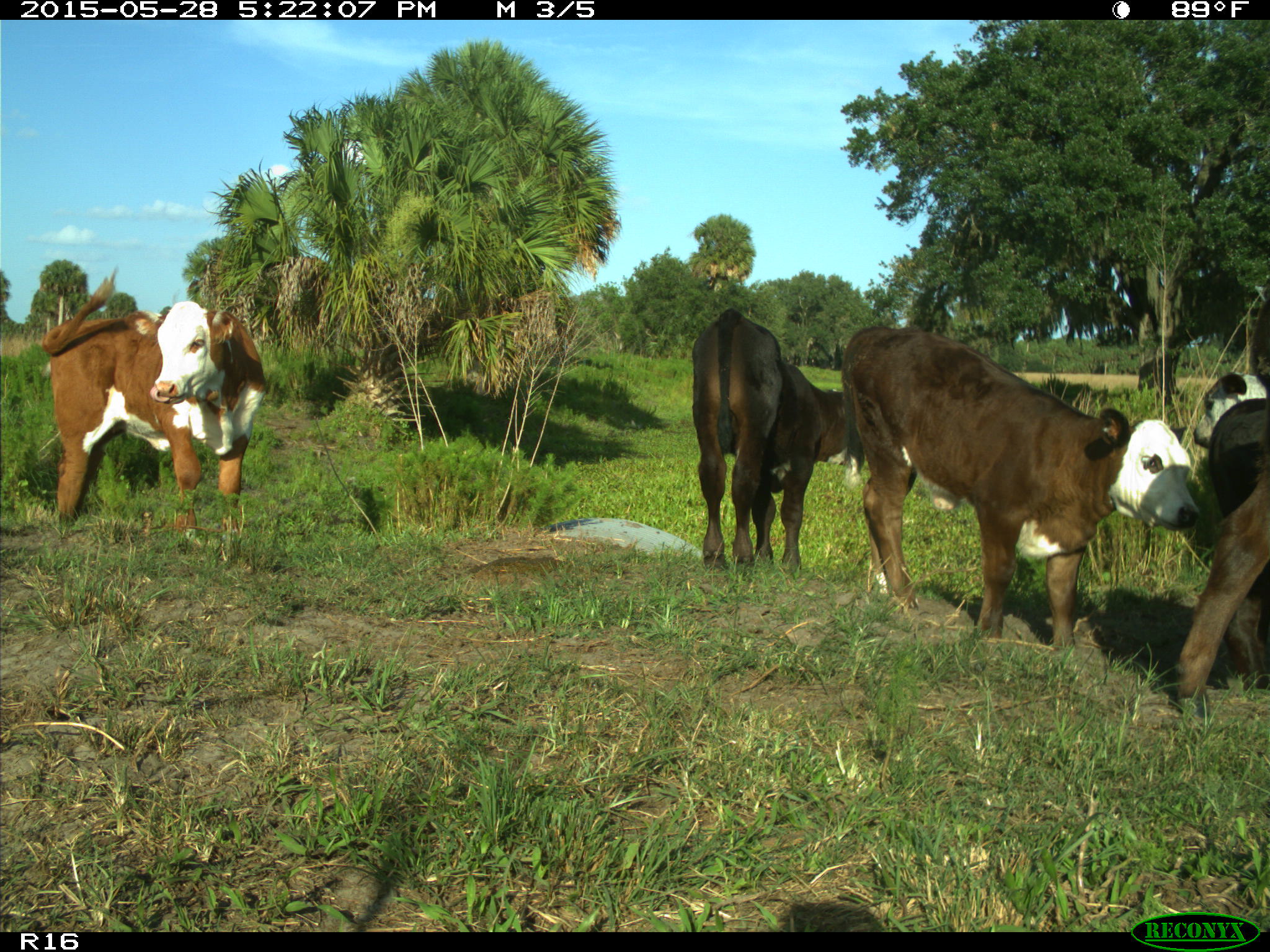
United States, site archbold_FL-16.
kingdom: Animalia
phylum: Chordata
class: Mammalia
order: Artiodactyla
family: Bovidae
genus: Bos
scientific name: Bos taurus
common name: domestic cow